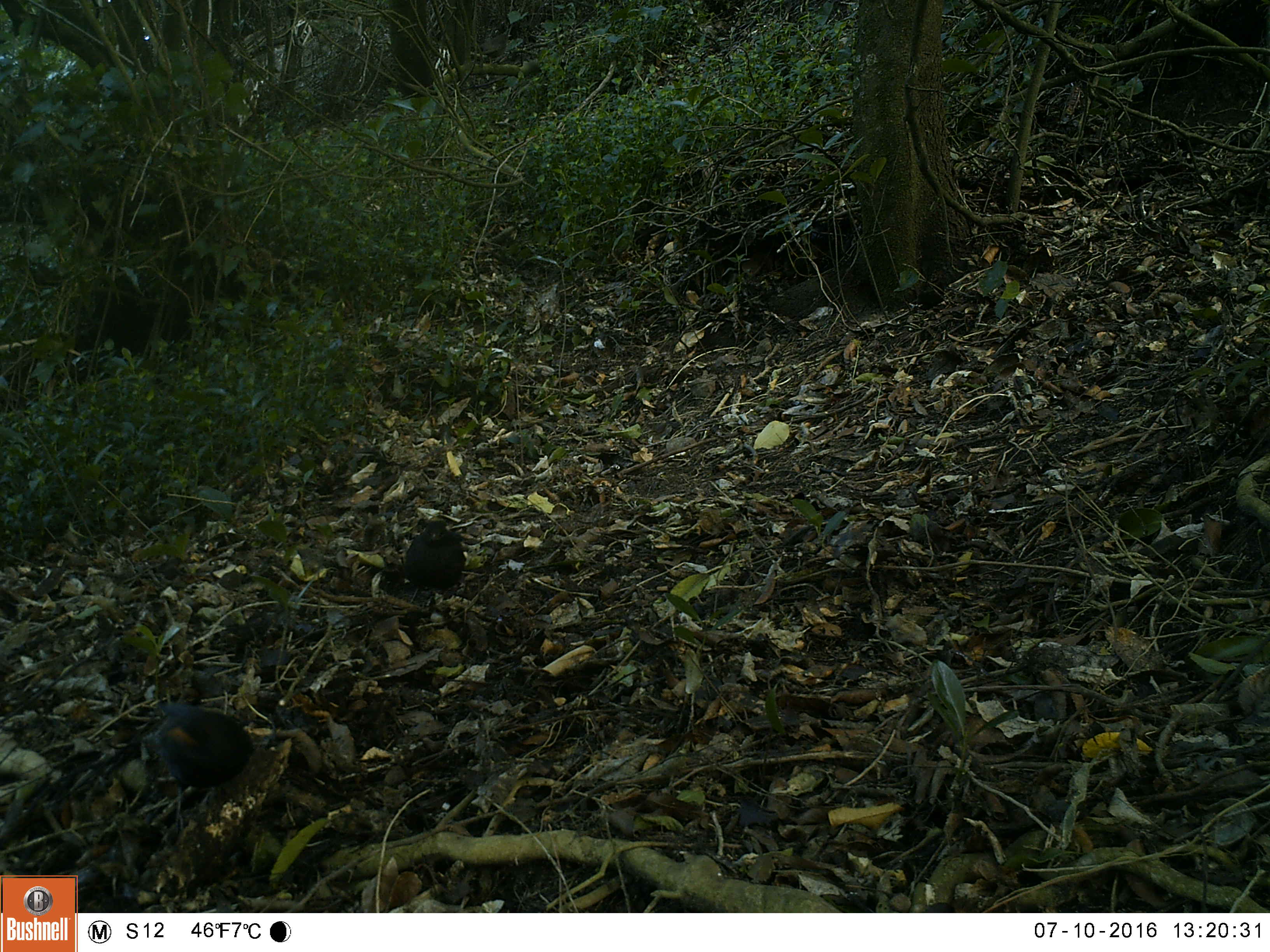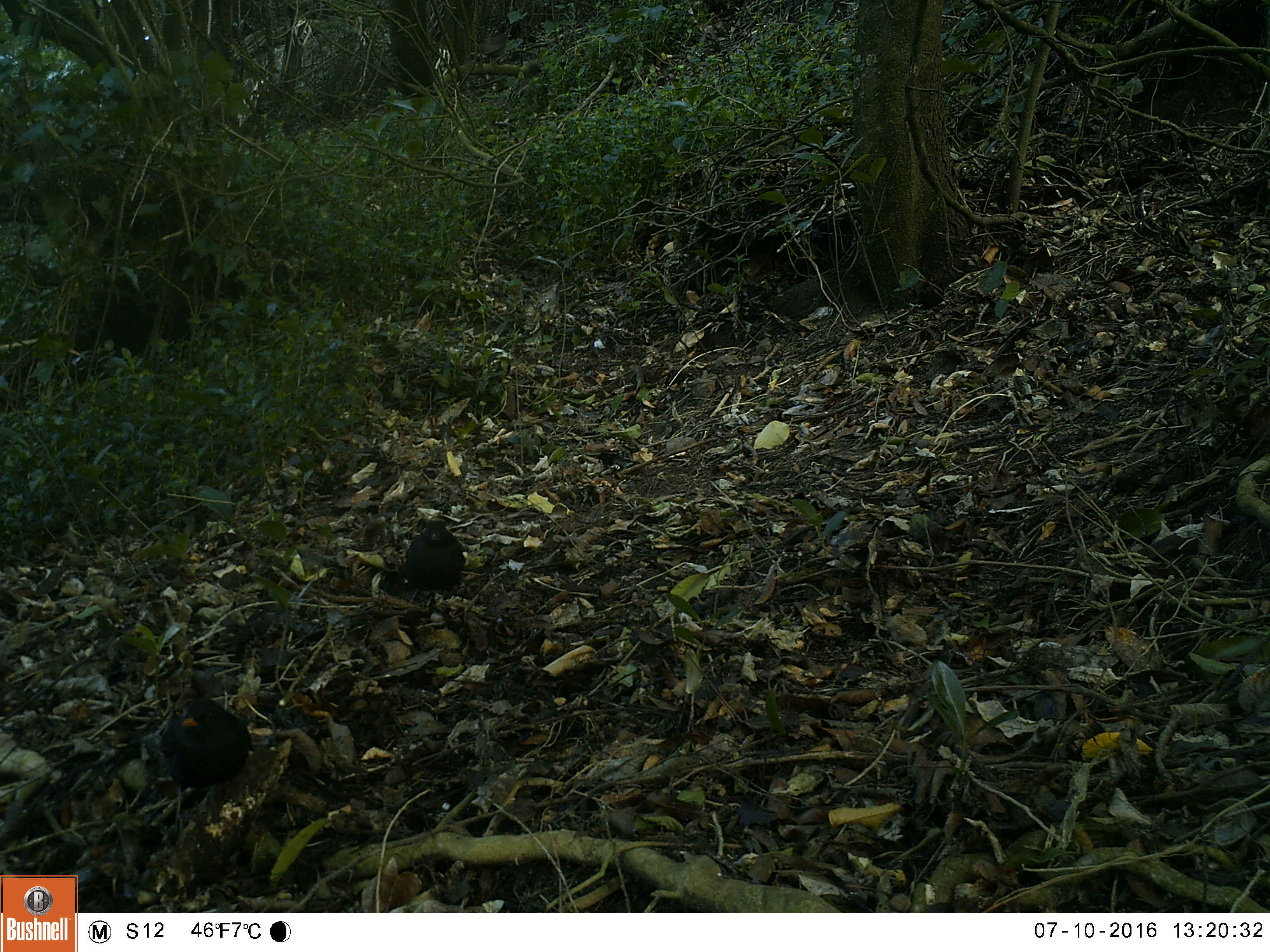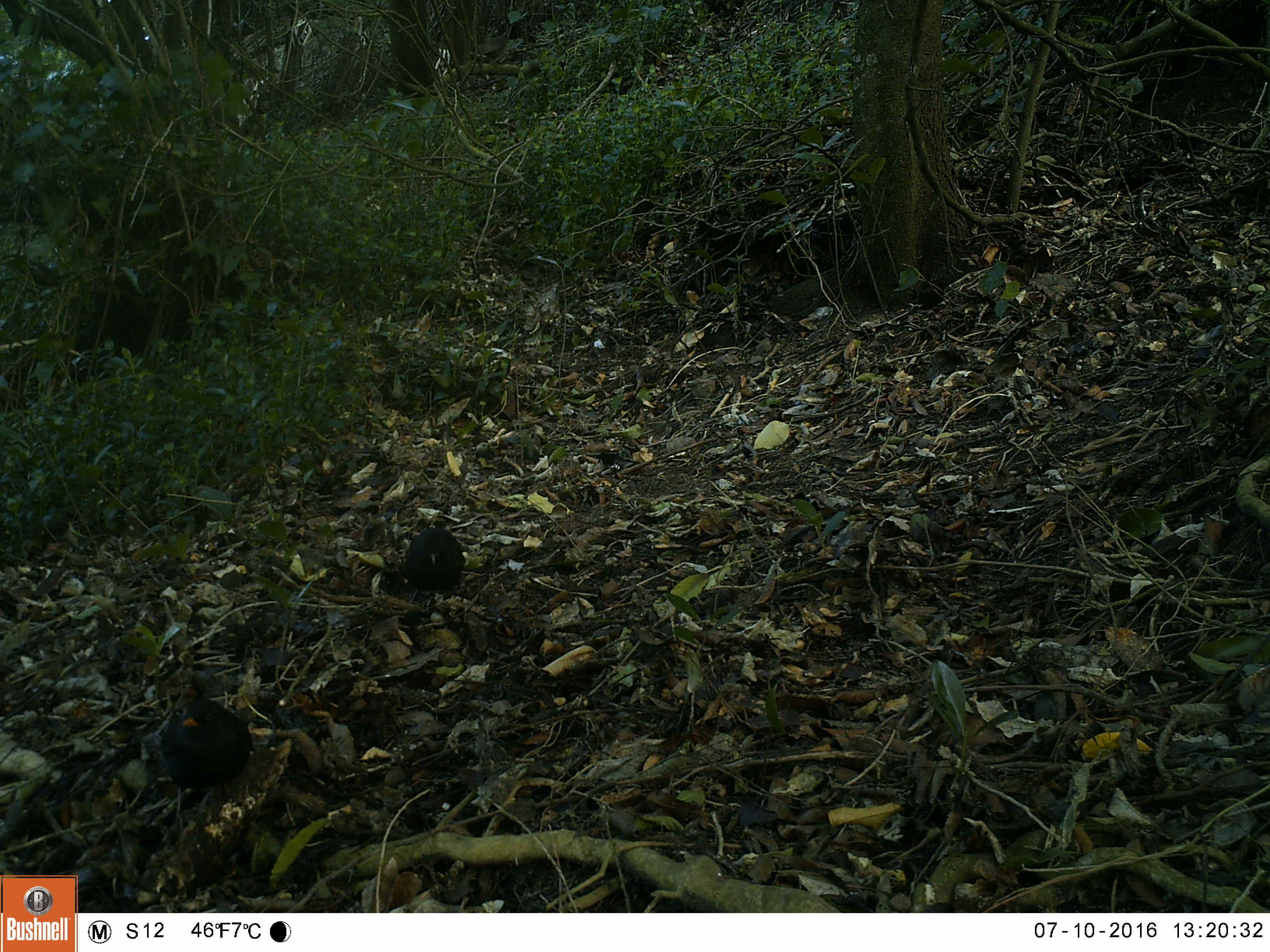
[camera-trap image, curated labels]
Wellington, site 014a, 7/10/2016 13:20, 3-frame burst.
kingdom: Animalia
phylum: Chordata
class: Aves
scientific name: Aves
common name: bird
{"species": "bird (Aves)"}